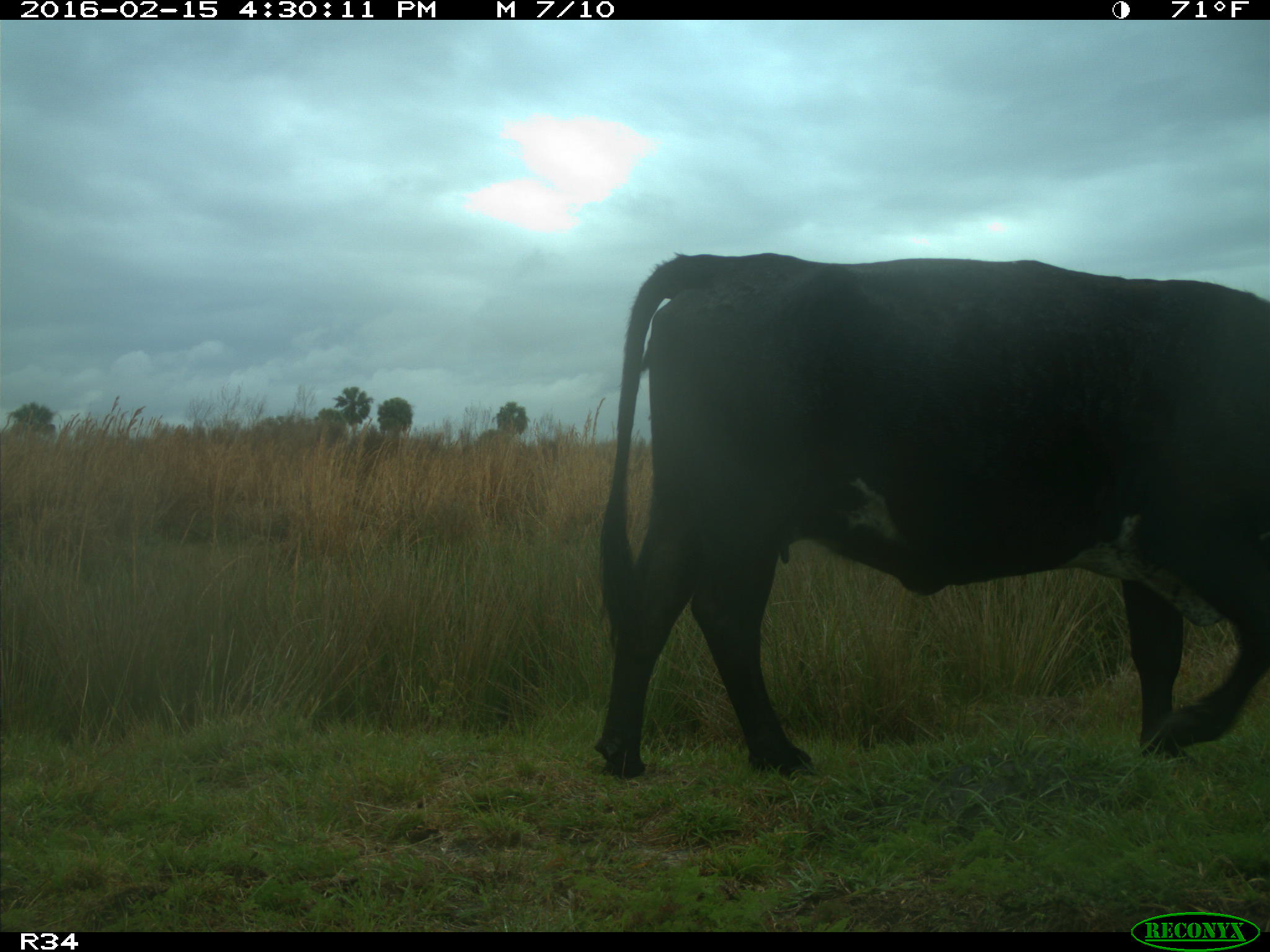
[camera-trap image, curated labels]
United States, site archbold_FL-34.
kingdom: Animalia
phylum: Chordata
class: Mammalia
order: Artiodactyla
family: Bovidae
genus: Bos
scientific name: Bos taurus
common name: domestic cow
Bos taurus (domestic cow).